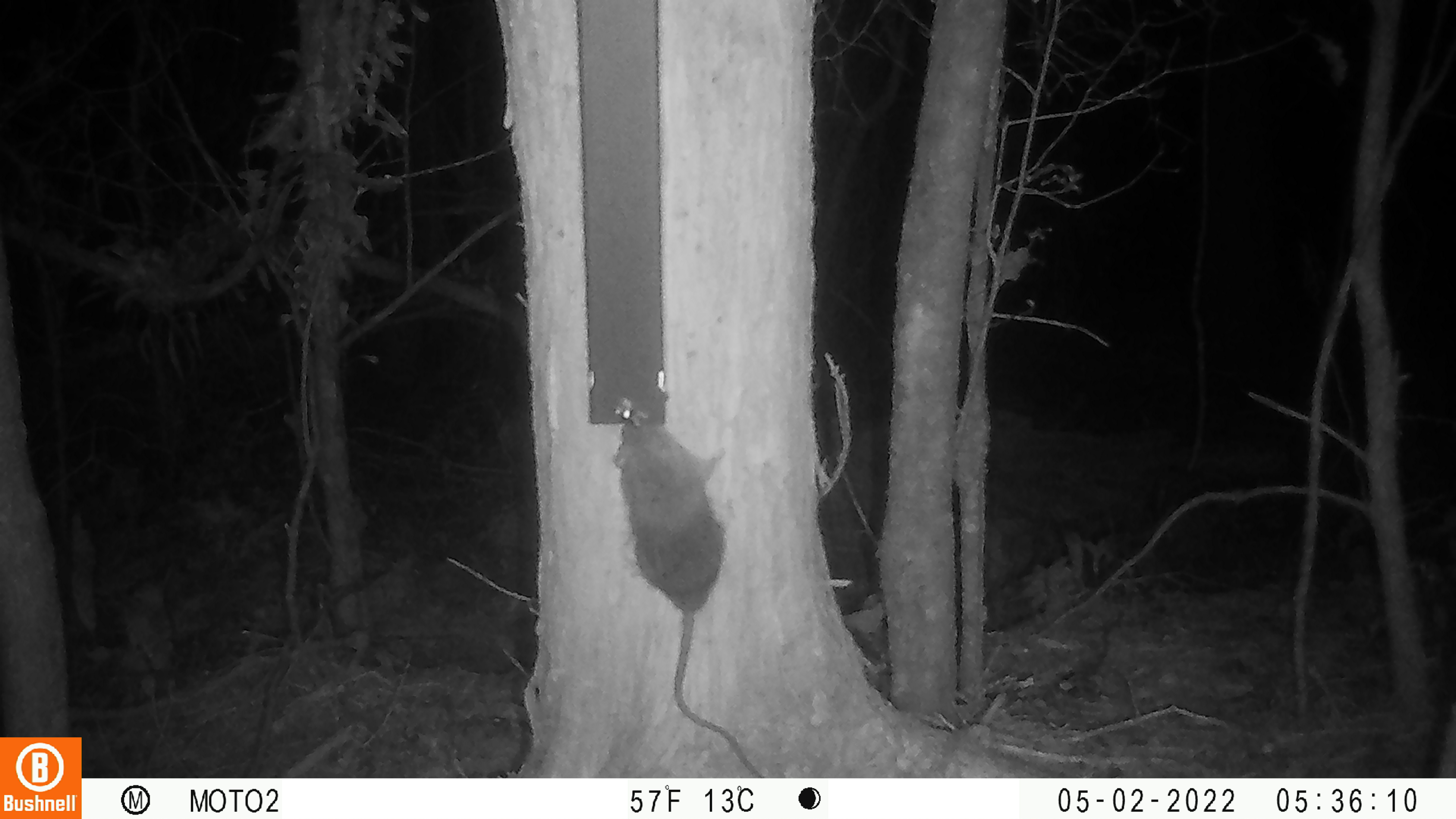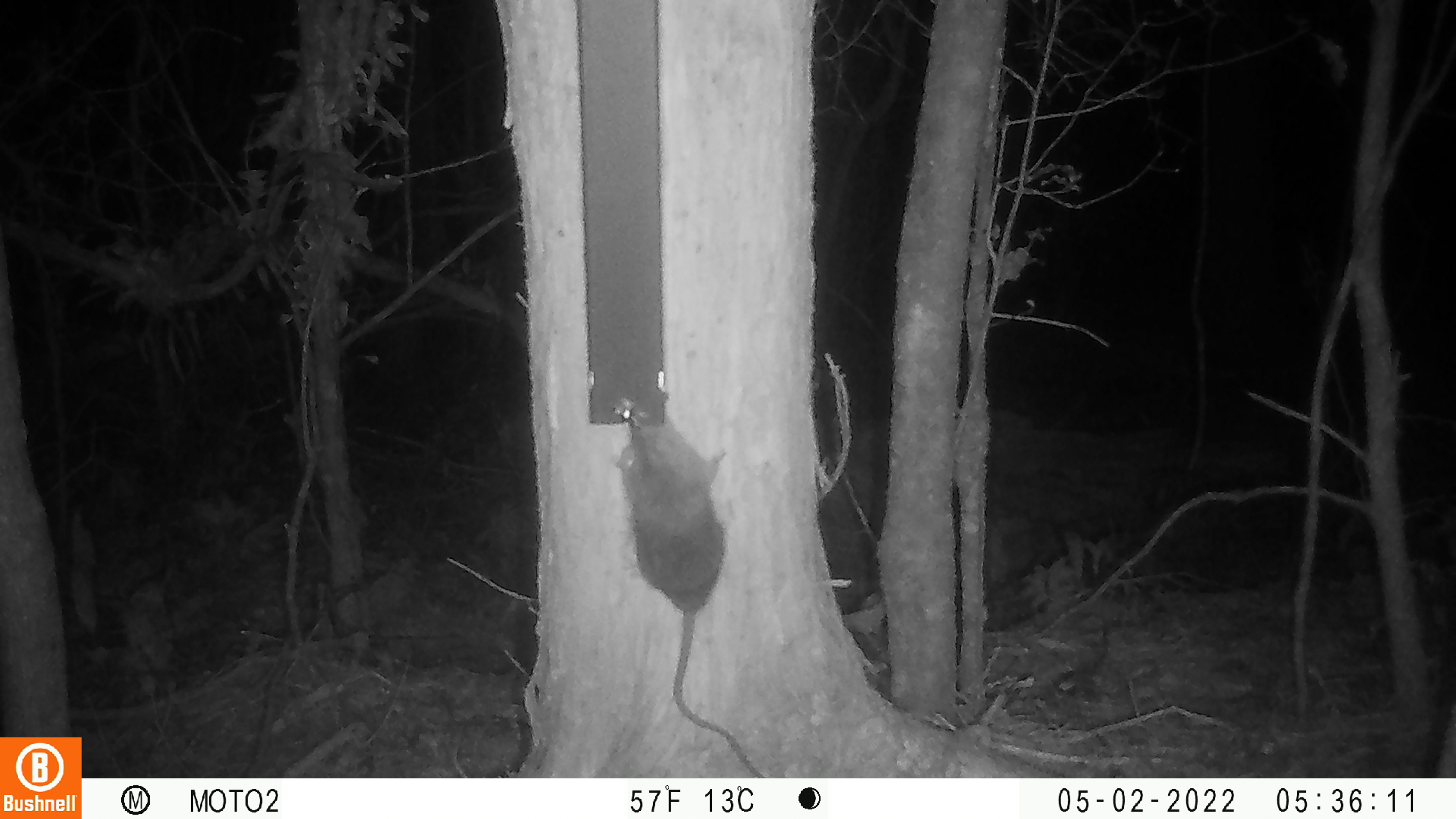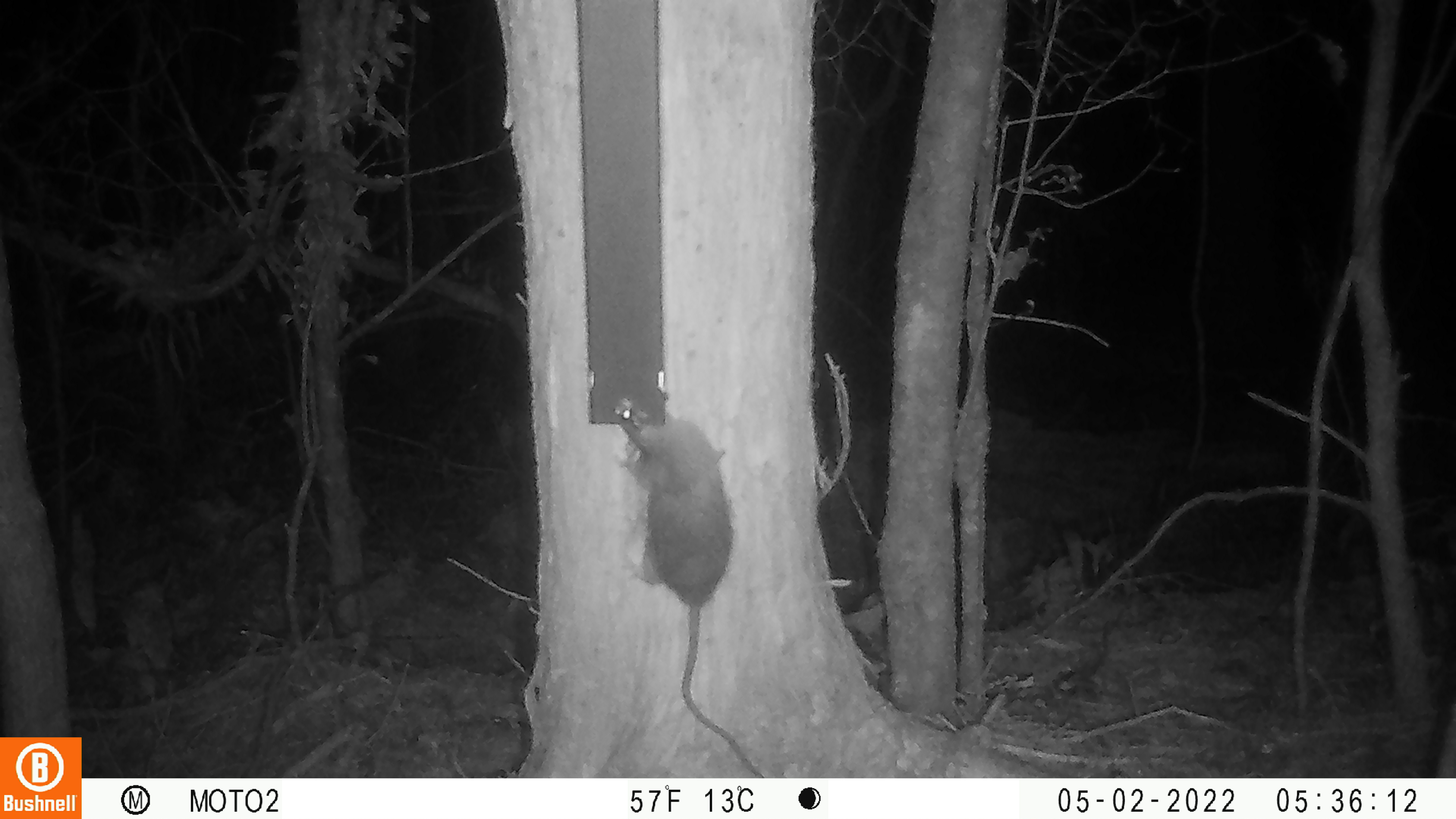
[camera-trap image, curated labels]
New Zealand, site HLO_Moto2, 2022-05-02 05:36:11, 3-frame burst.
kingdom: Animalia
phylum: Chordata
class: Mammalia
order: Rodentia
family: Muridae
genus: Rattus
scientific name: Rattus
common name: rat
Rat (Rattus).